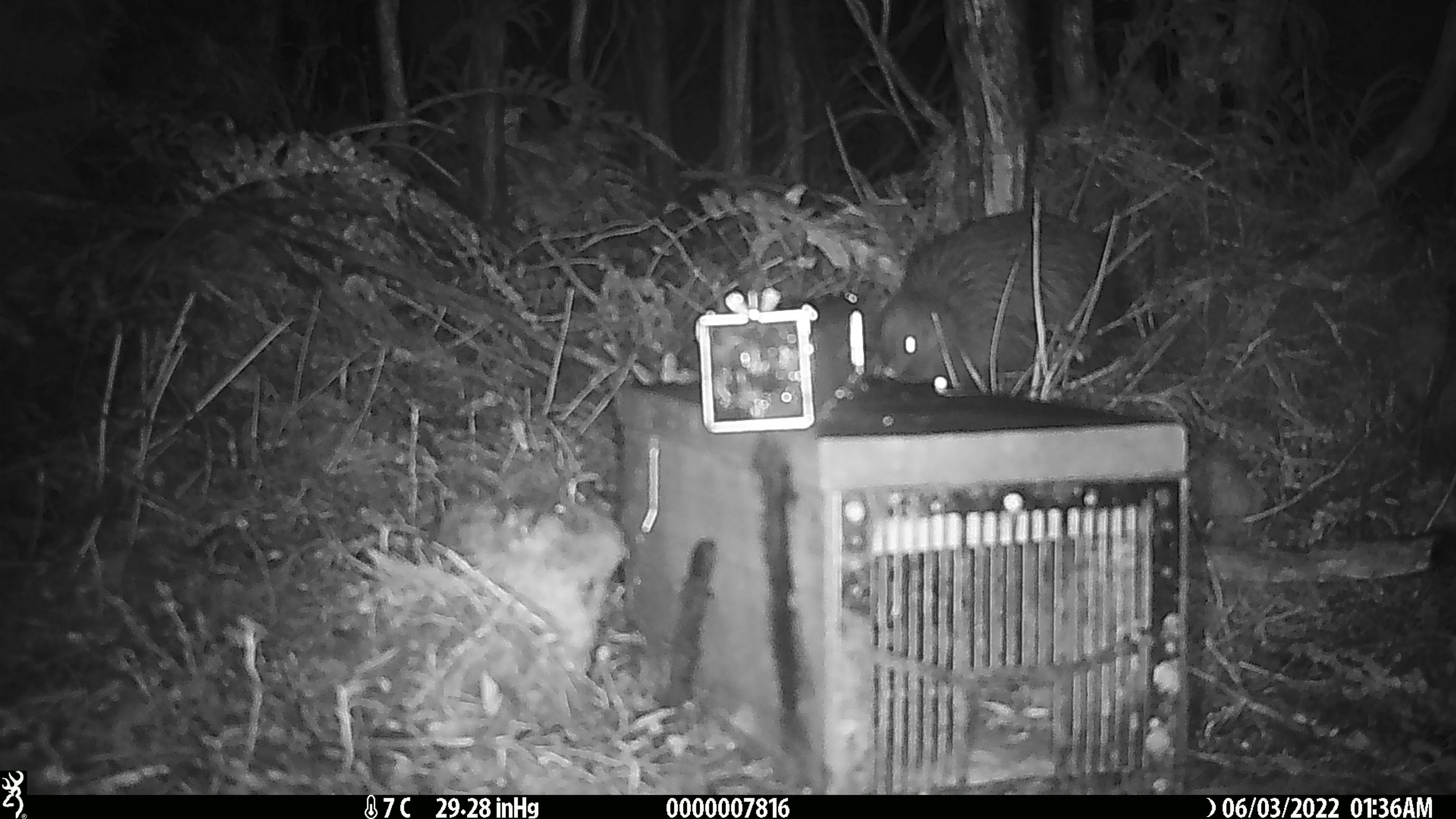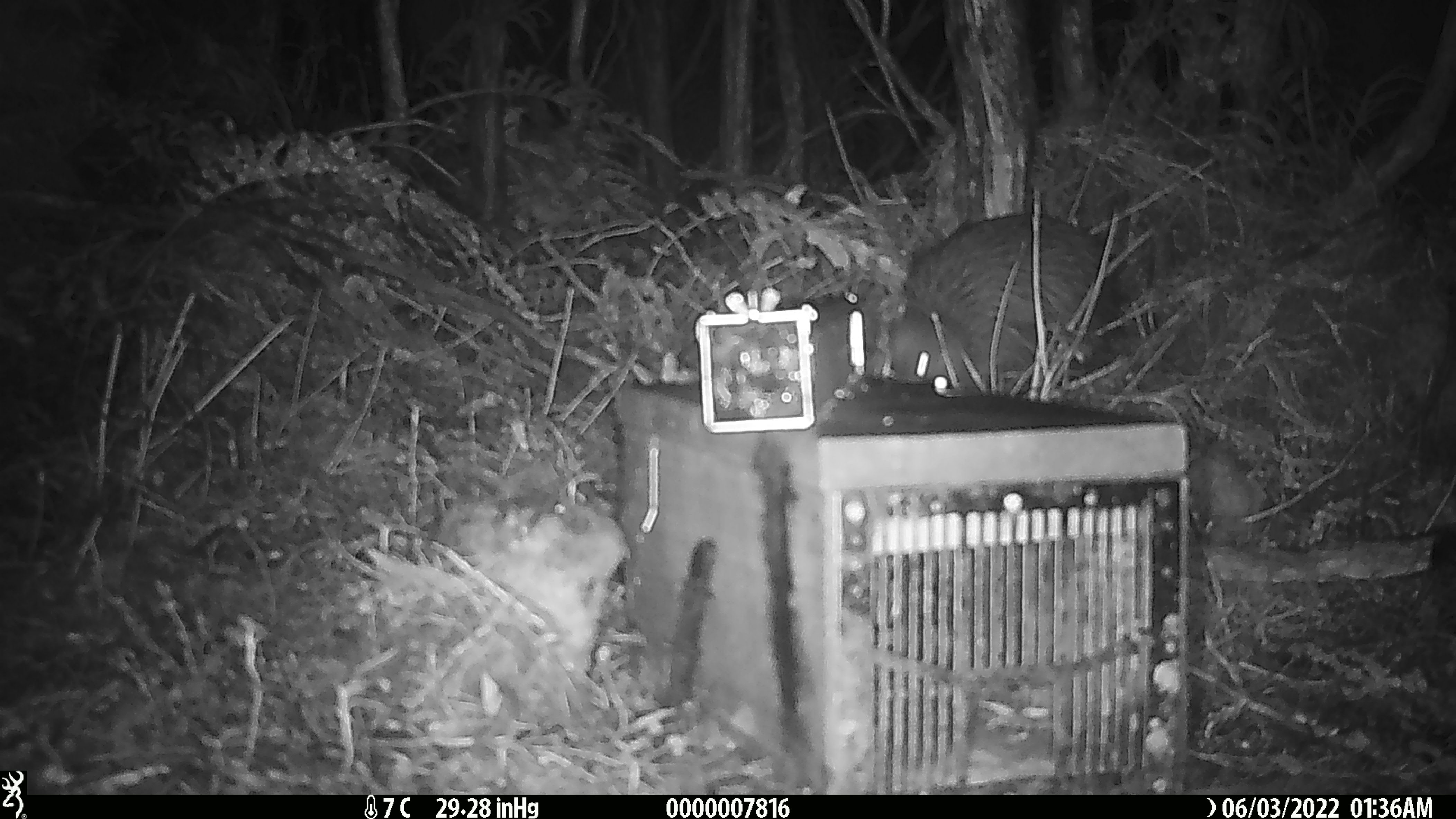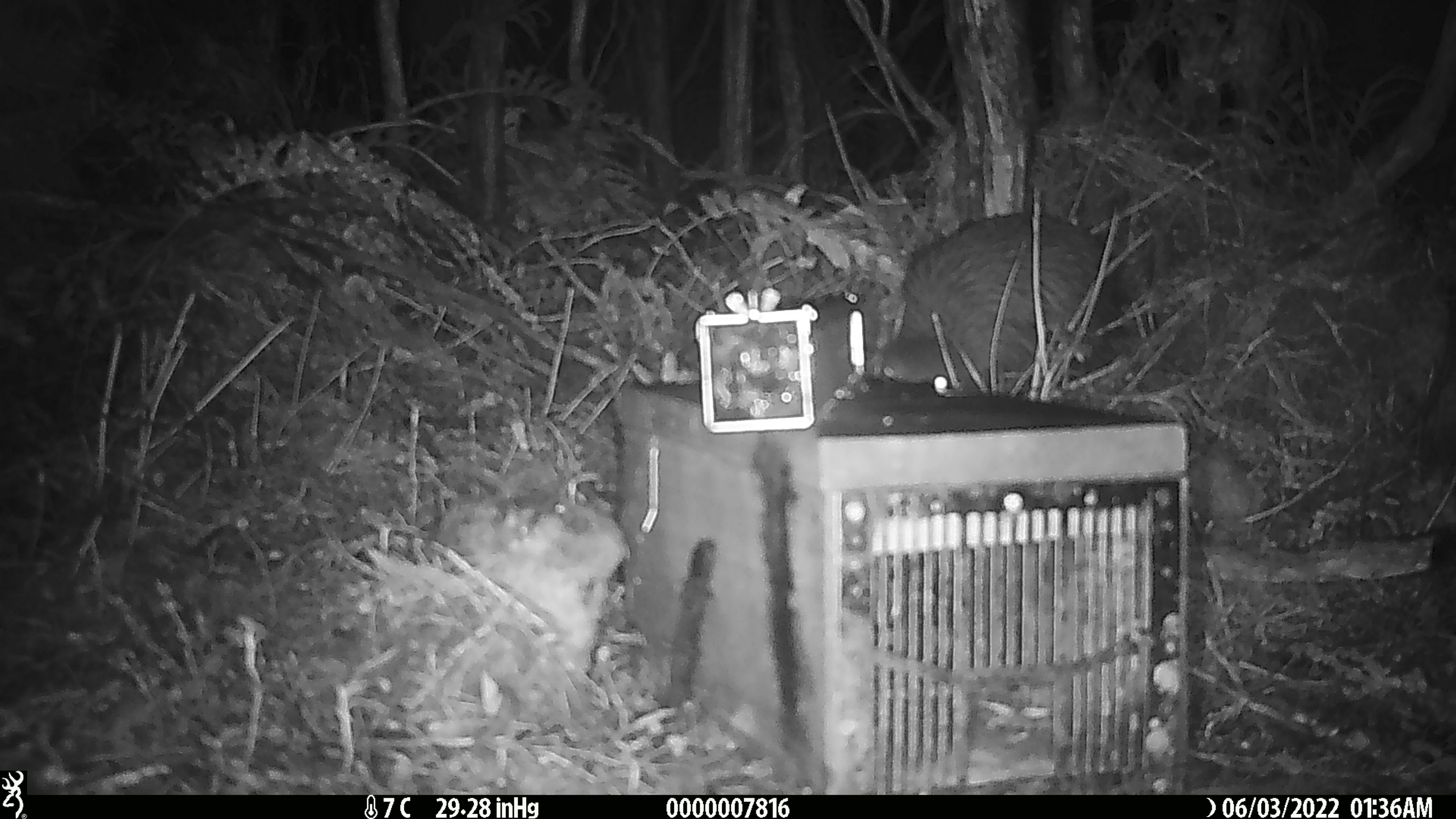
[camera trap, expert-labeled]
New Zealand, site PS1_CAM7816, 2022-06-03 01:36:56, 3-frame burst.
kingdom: Animalia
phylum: Chordata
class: Aves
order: Apterygiformes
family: Apterygidae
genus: Apteryx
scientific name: Apteryx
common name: kiwi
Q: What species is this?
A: Kiwi (Apteryx).